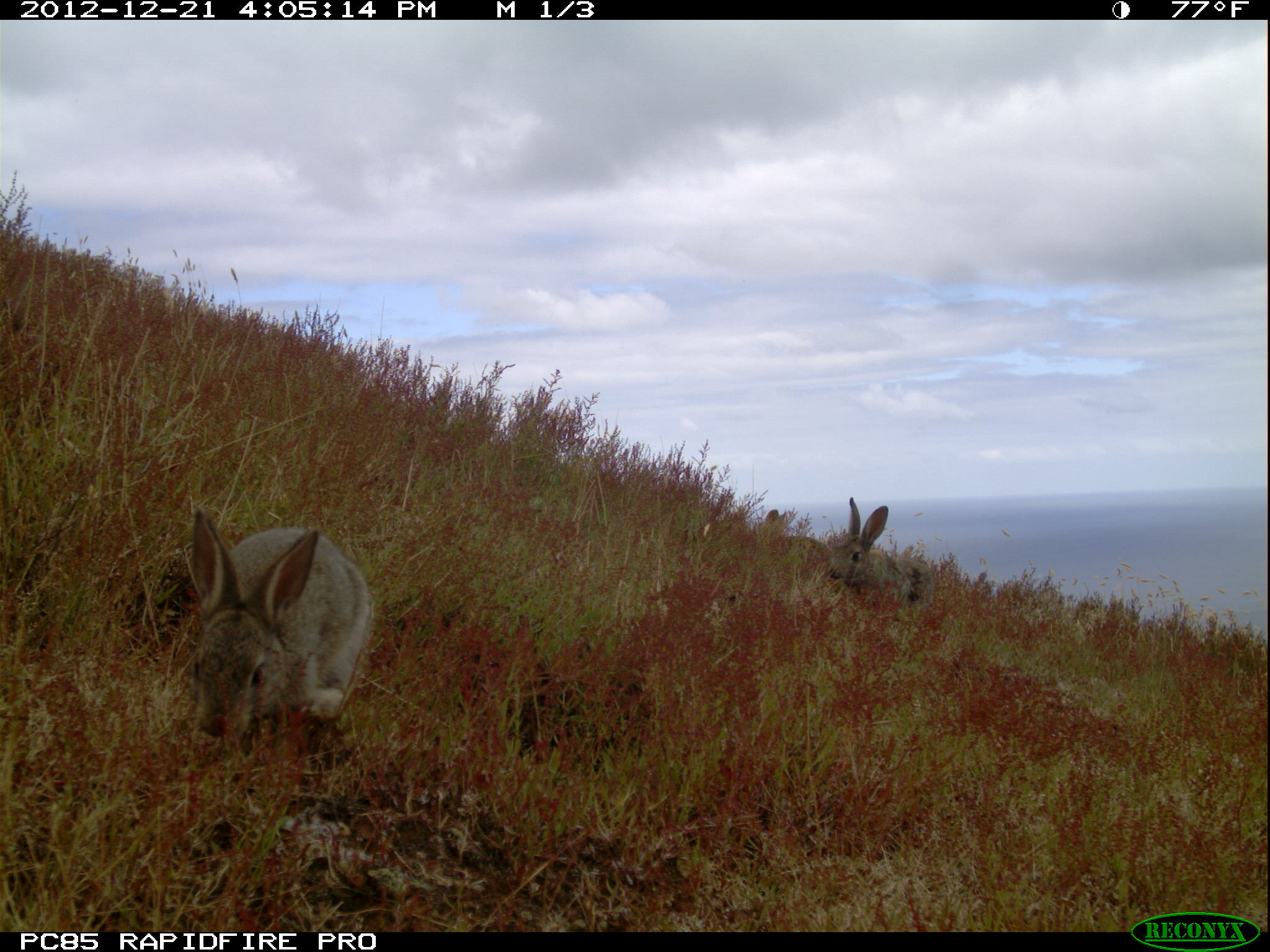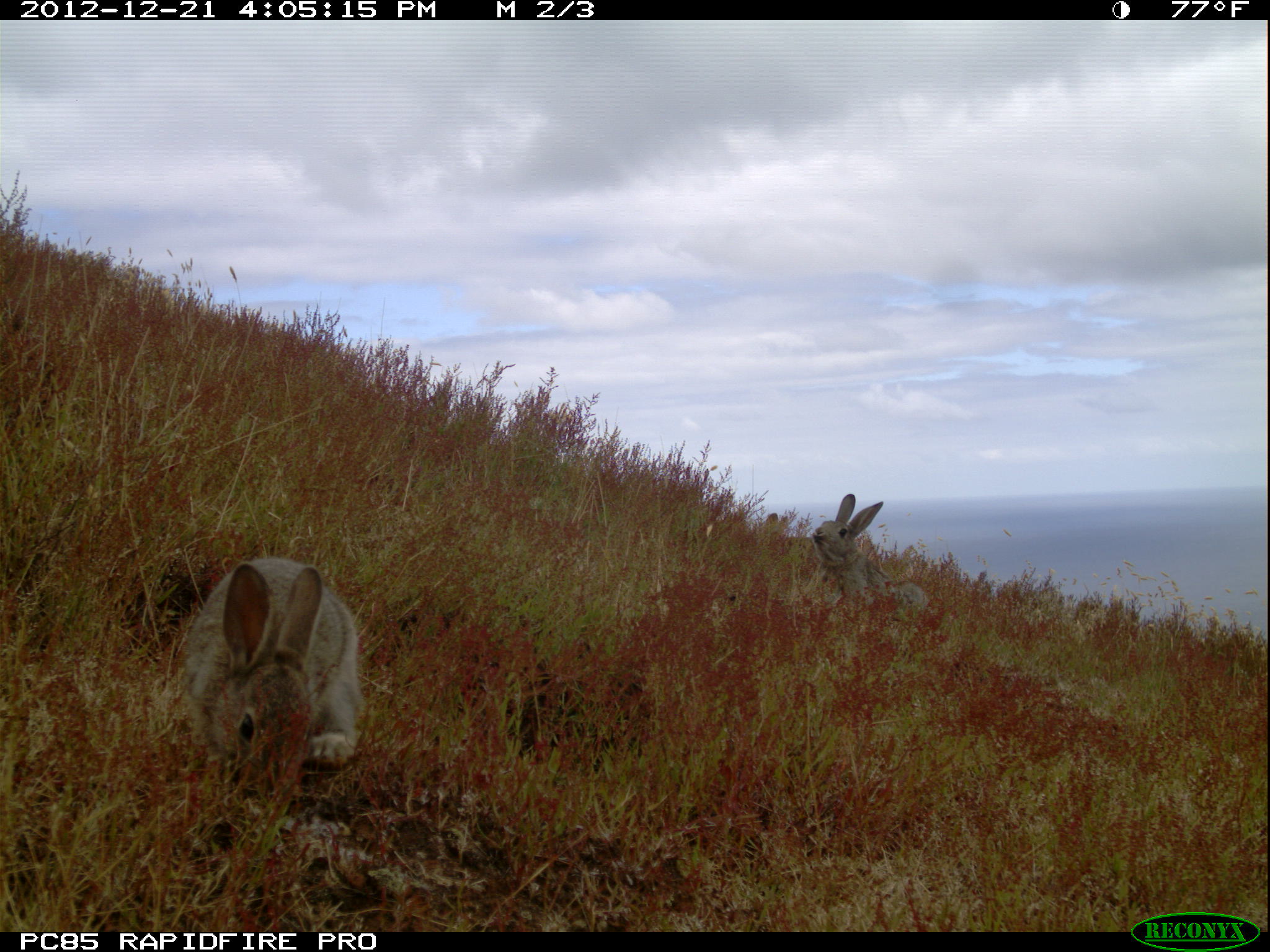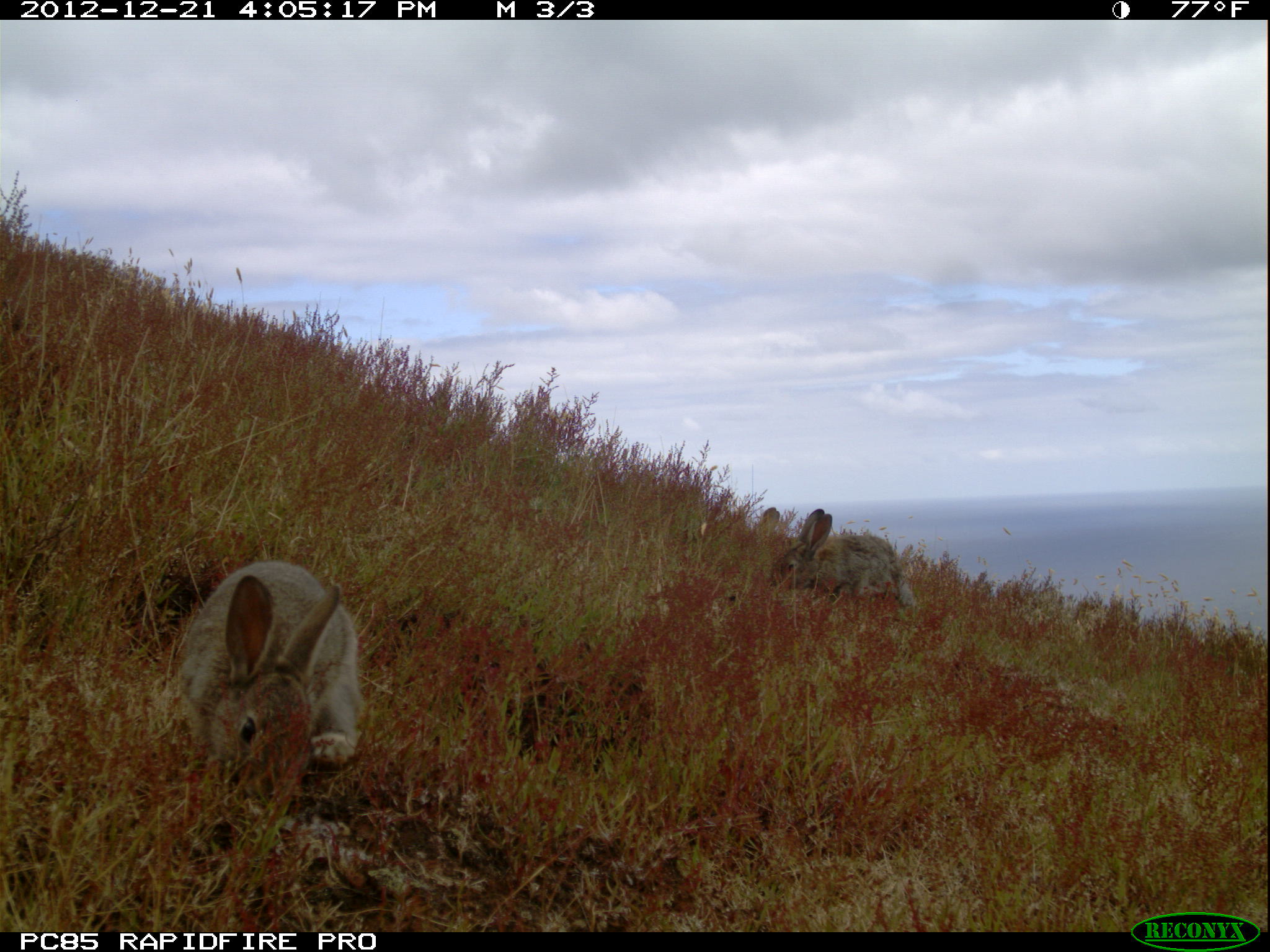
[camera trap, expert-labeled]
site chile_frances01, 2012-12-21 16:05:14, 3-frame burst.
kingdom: Animalia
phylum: Chordata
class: Mammalia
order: Lagomorpha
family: Leporidae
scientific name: Leporidae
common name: rabbits and hares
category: rabbit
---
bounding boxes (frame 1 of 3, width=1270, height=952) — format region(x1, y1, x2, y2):
rabbit: region(180, 505, 371, 753); region(820, 495, 922, 614)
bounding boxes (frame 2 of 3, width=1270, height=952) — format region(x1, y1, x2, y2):
rabbit: region(173, 557, 363, 807); region(802, 494, 925, 619)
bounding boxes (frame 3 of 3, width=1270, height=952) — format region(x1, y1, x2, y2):
rabbit: region(171, 559, 363, 814); region(762, 507, 911, 619)